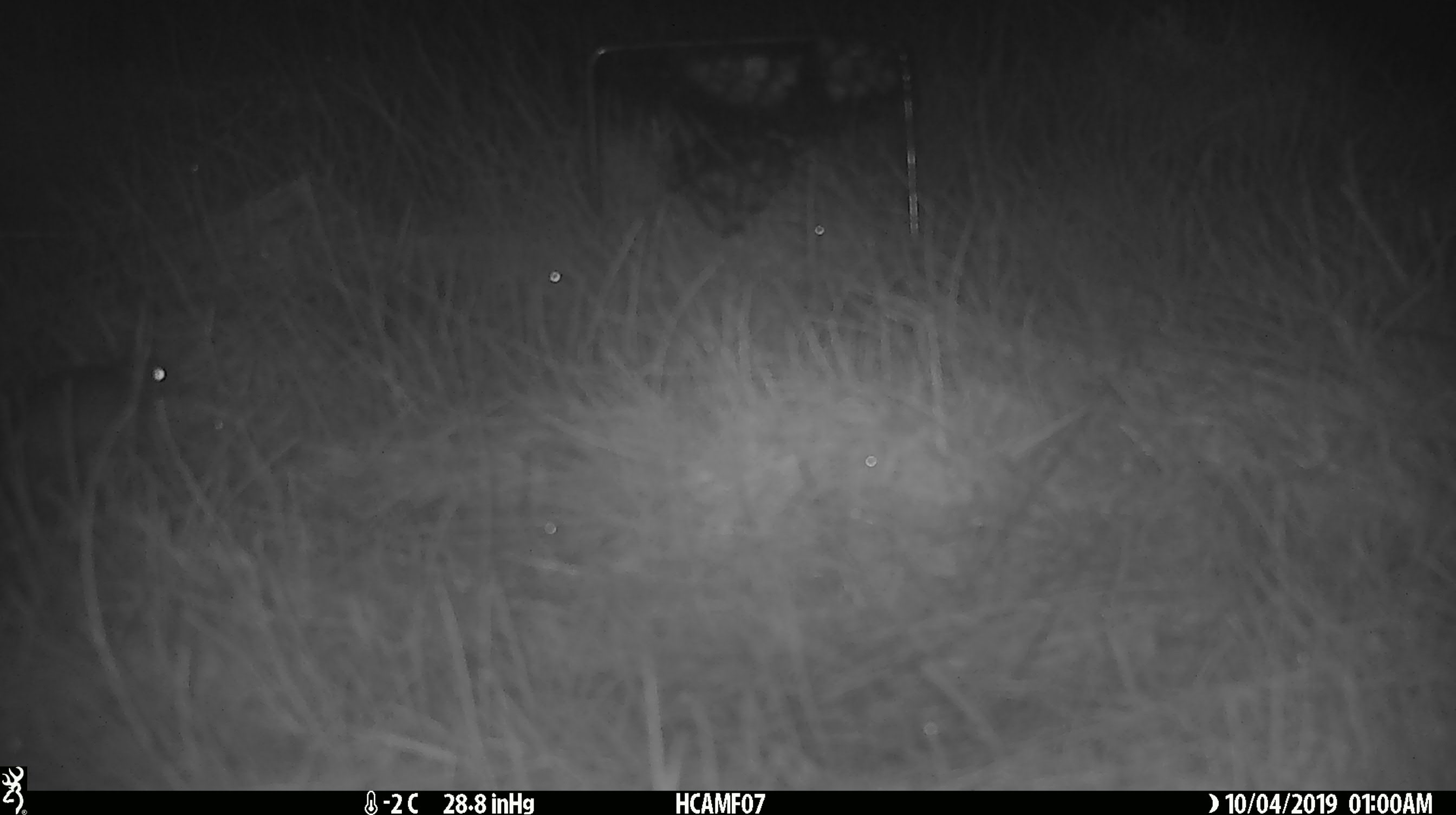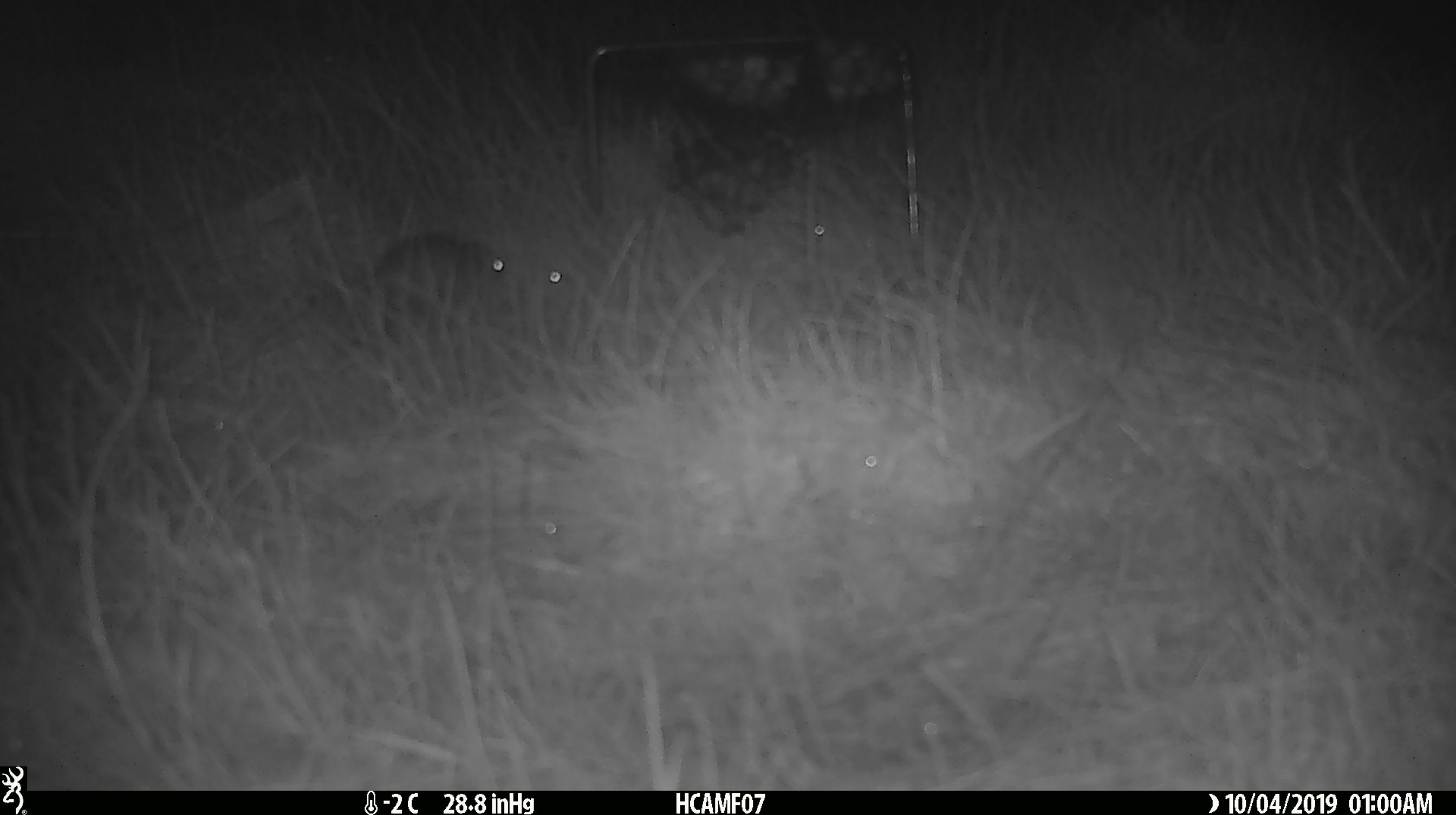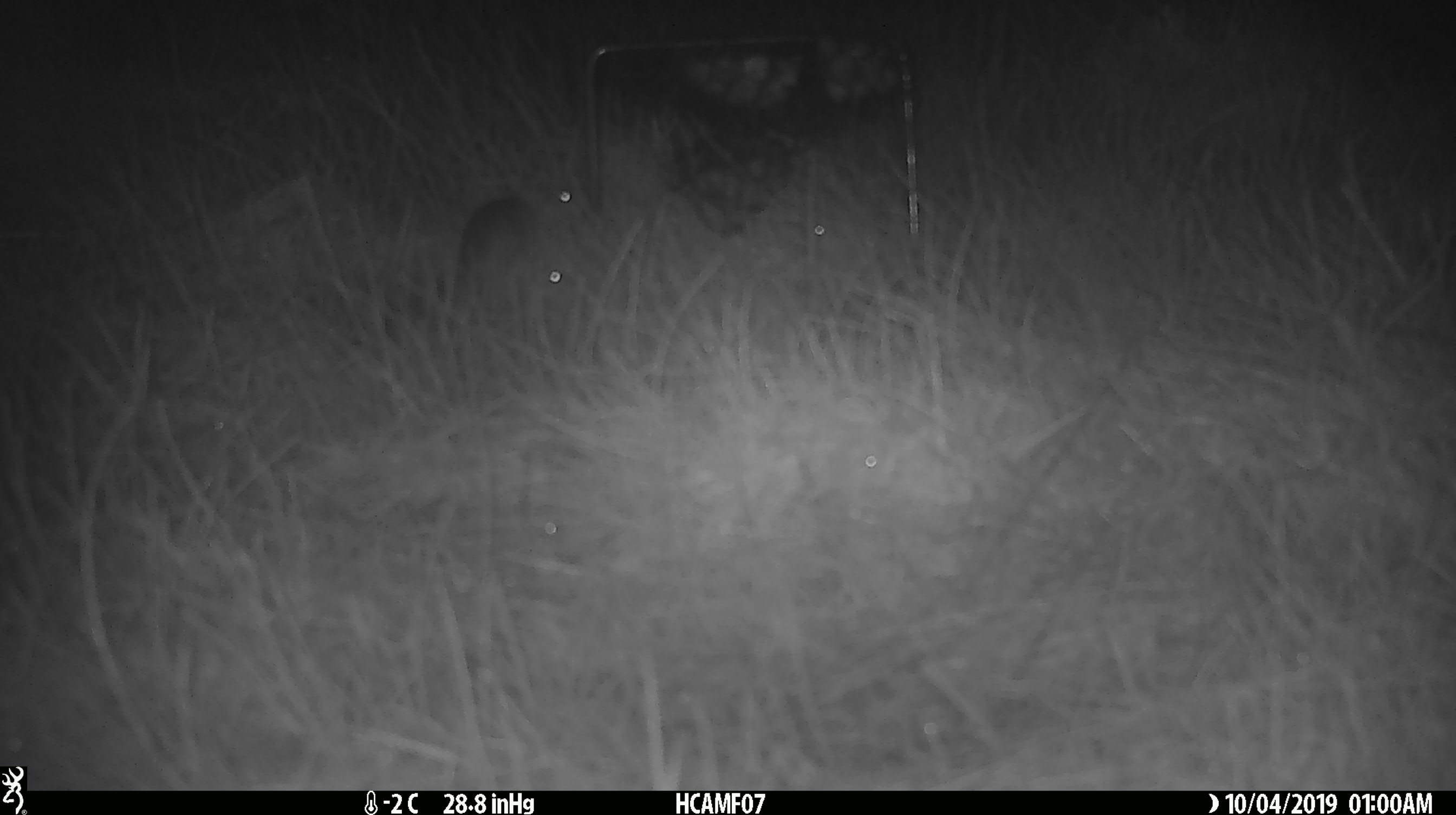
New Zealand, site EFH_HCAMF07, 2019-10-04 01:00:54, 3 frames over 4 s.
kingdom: Animalia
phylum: Chordata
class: Mammalia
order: Rodentia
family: Muridae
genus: Mus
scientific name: Mus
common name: mouse